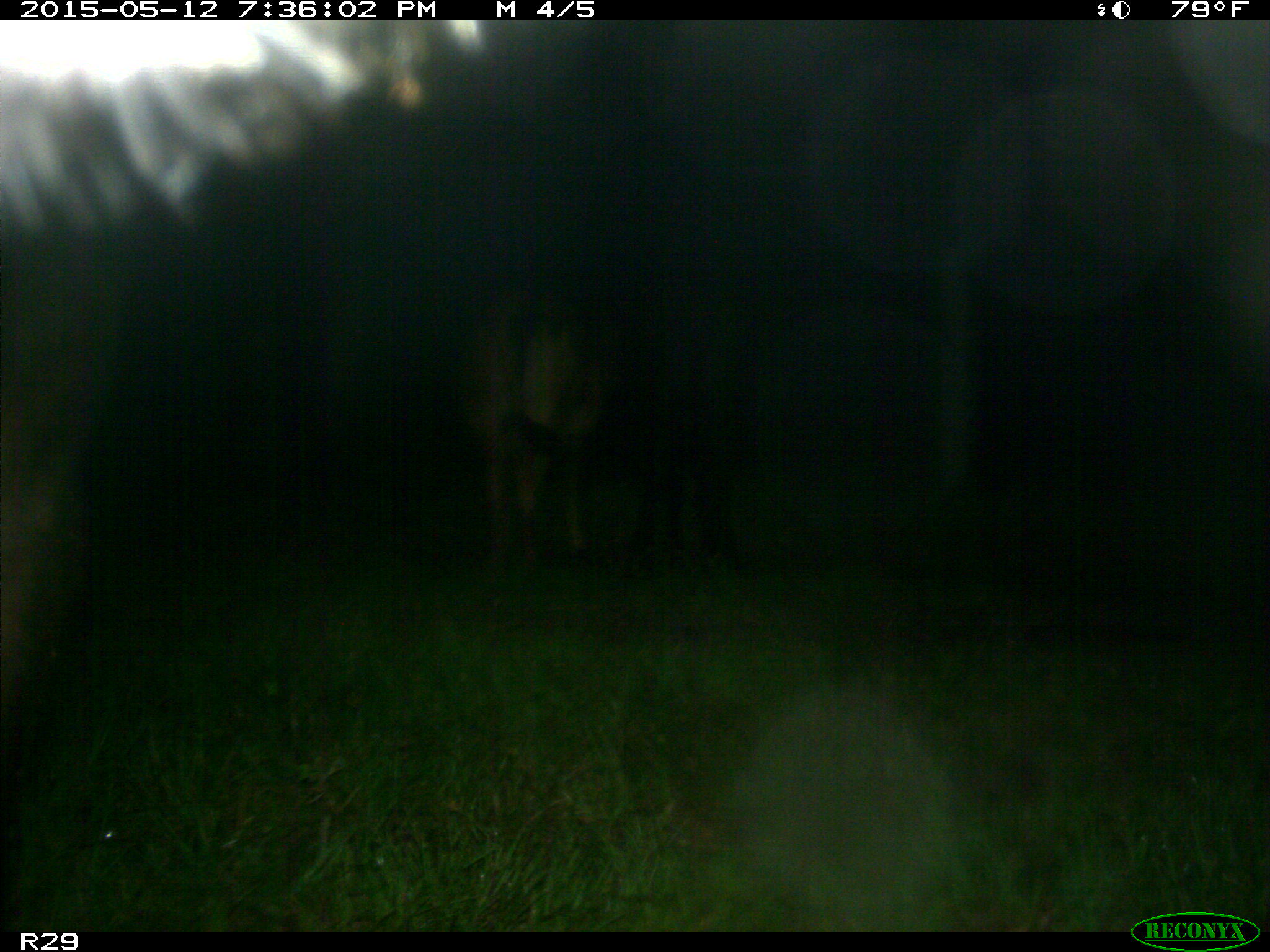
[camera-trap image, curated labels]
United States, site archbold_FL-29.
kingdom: Animalia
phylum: Chordata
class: Mammalia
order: Artiodactyla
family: Bovidae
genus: Bos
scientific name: Bos taurus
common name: domestic cow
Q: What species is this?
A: Bos taurus (domestic cow).